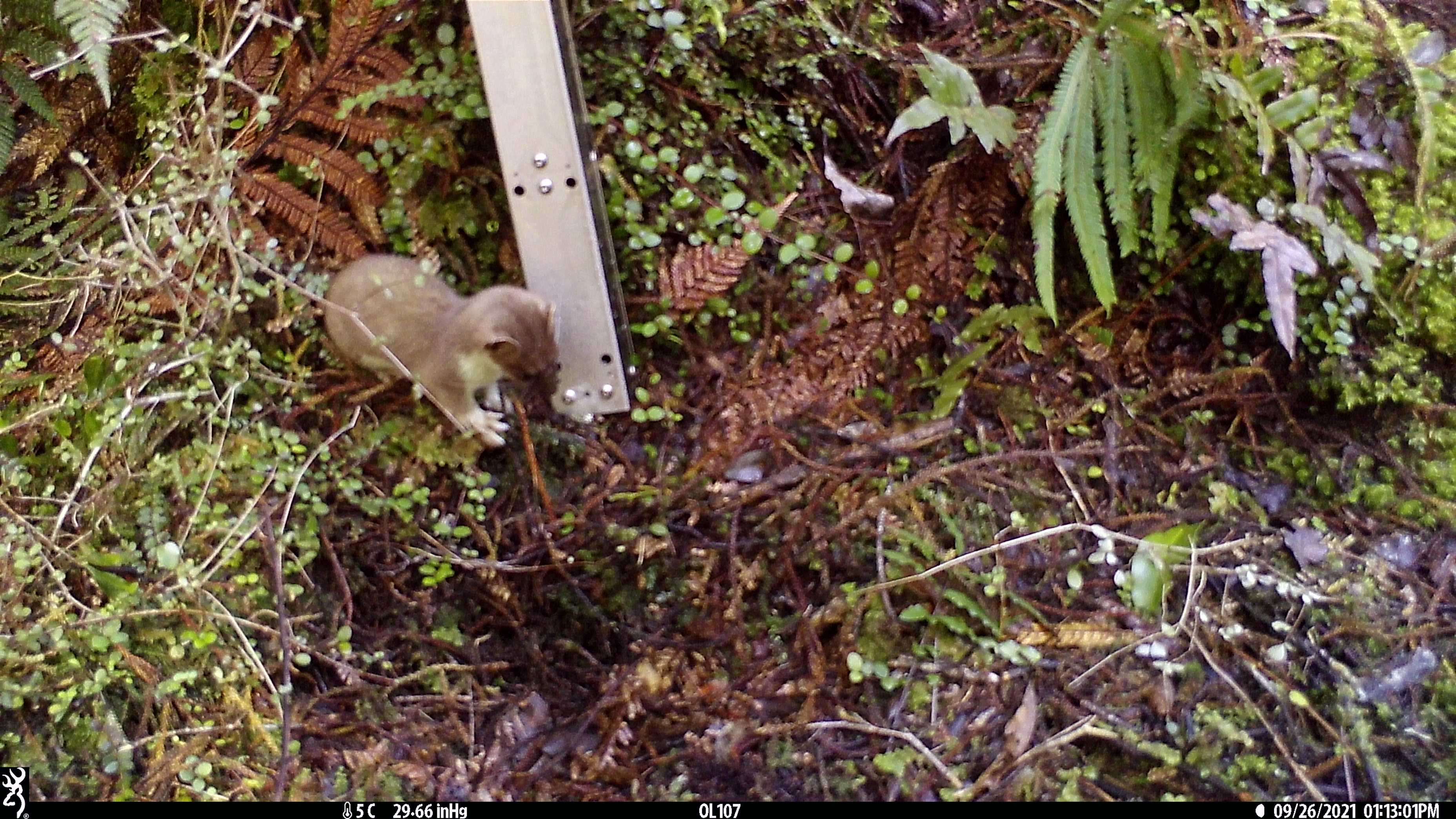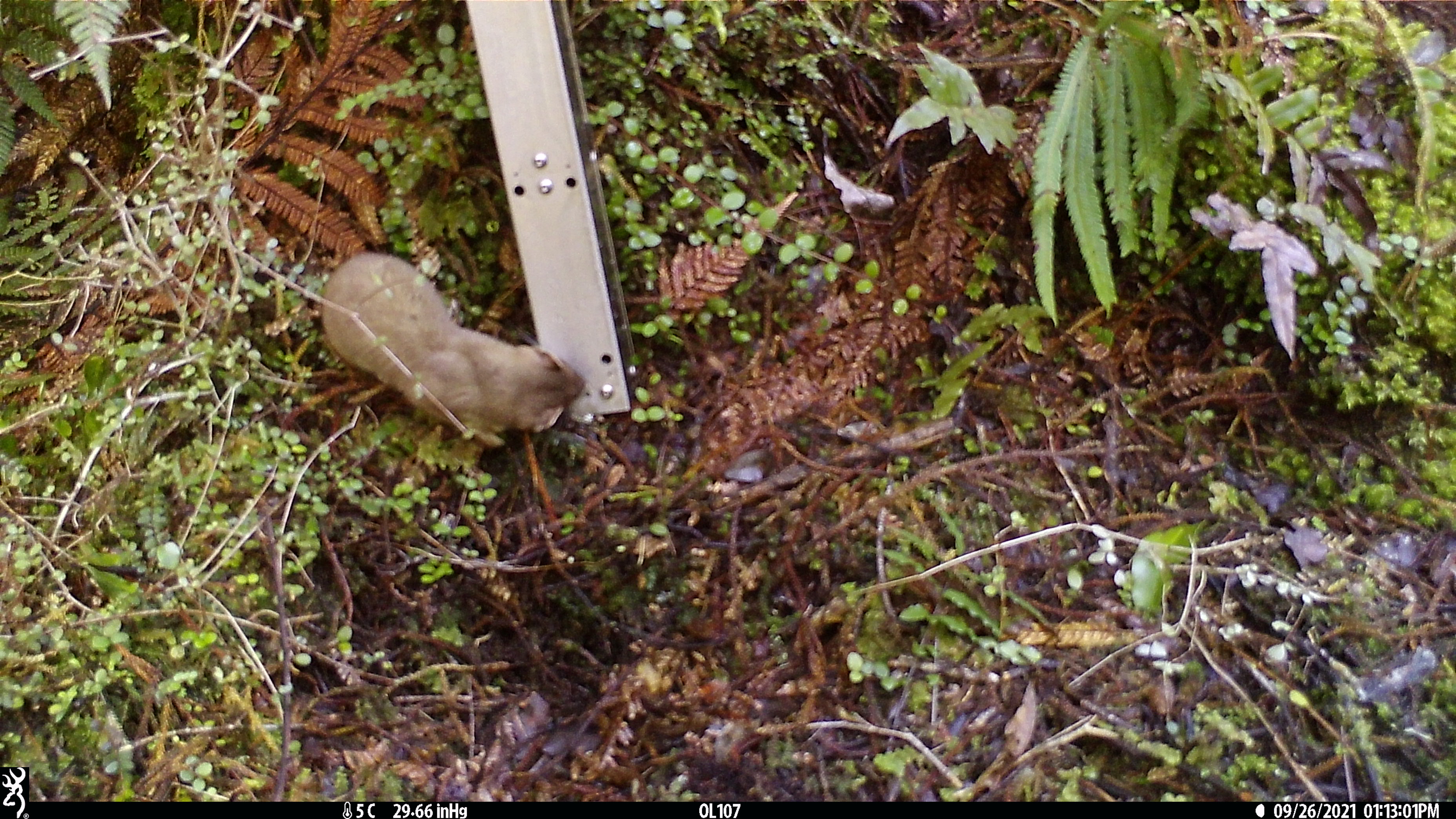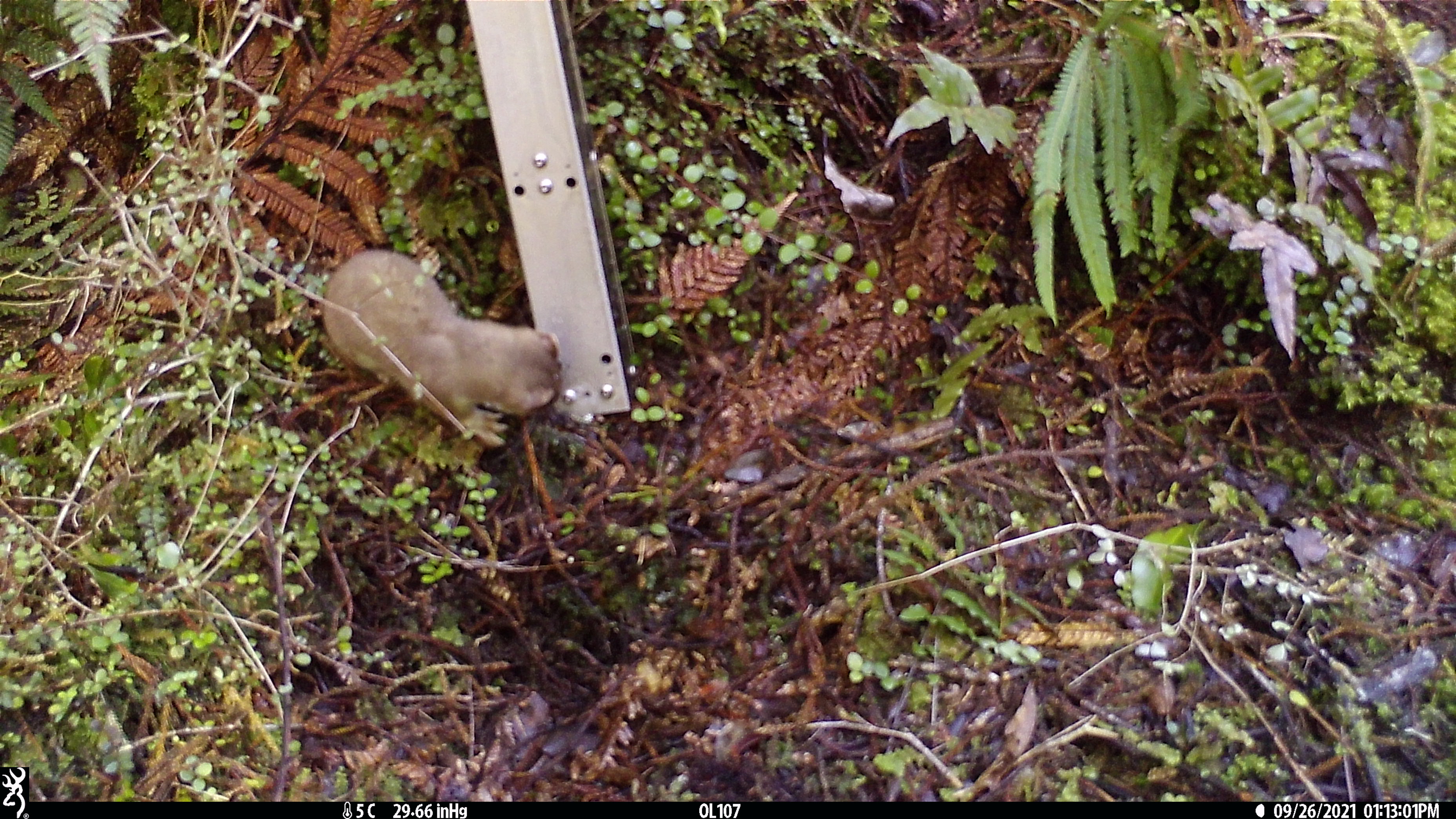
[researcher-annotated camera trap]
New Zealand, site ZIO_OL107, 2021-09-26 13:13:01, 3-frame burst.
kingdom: Animalia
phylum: Chordata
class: Mammalia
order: Carnivora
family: Mustelidae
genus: Mustela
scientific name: Mustela erminea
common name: stoat